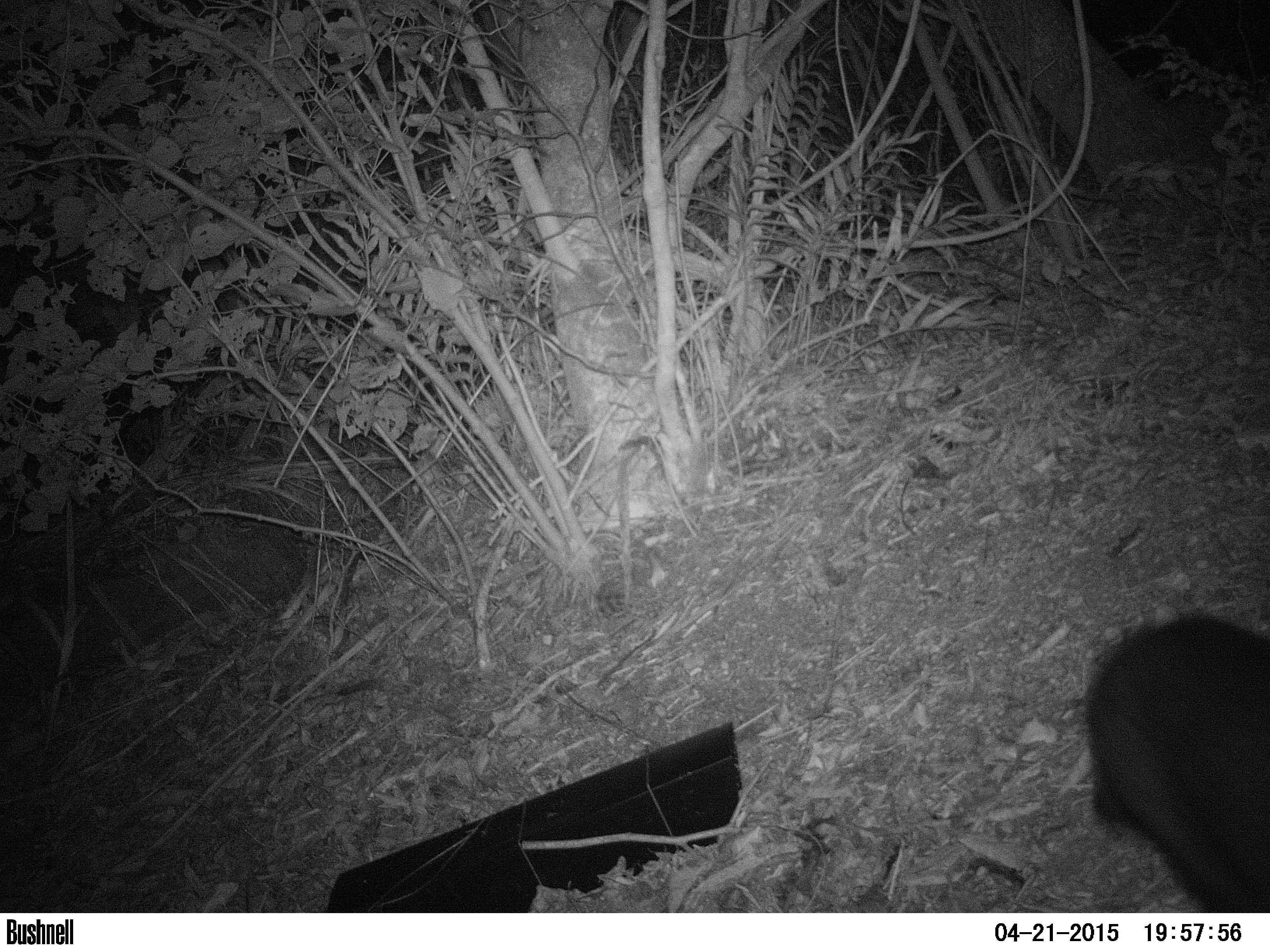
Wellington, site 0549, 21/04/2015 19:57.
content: unidentified animal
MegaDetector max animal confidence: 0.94